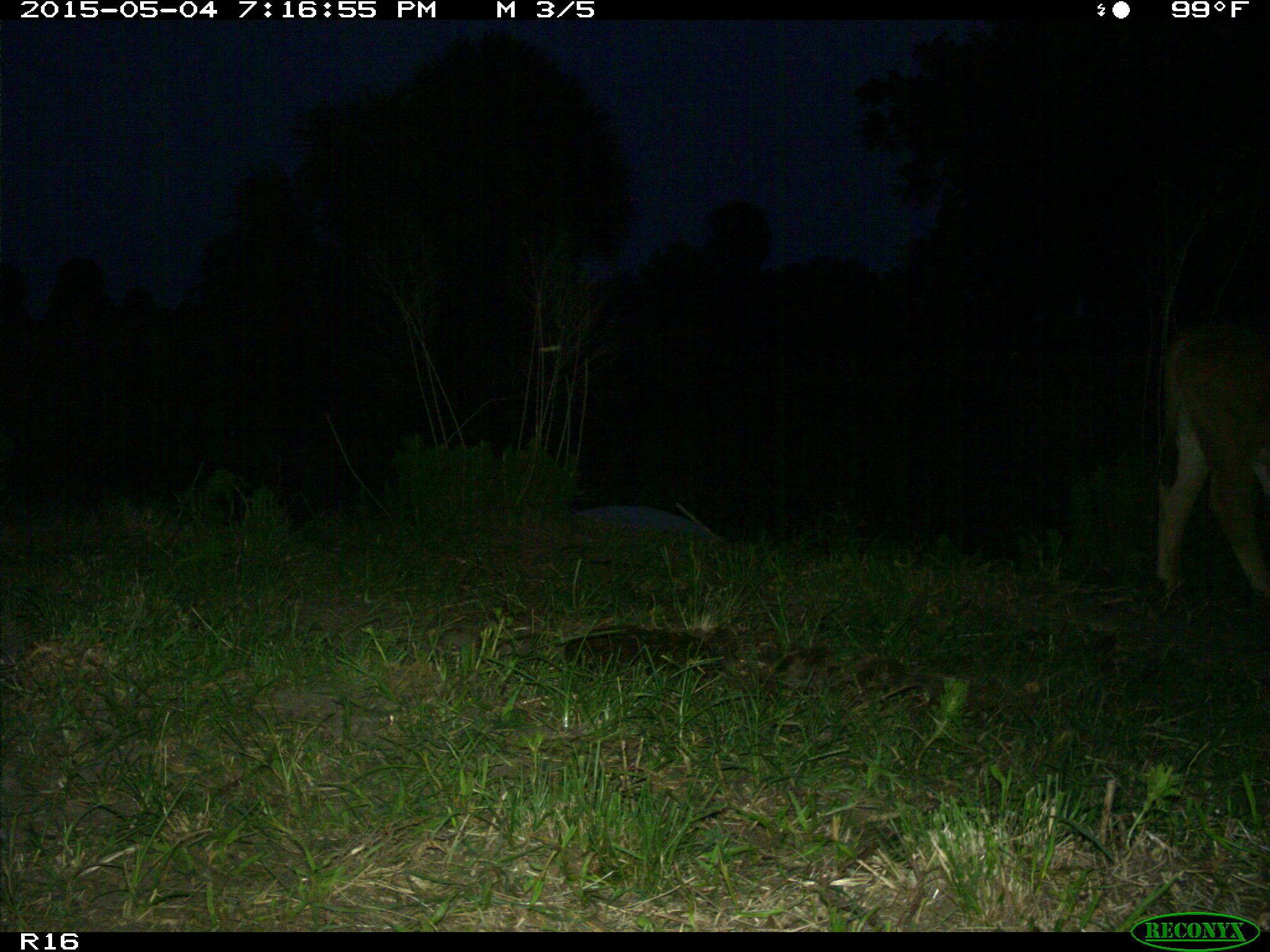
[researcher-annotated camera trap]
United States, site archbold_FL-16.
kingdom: Animalia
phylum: Chordata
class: Mammalia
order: Artiodactyla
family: Bovidae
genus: Bos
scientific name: Bos taurus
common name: domestic cow